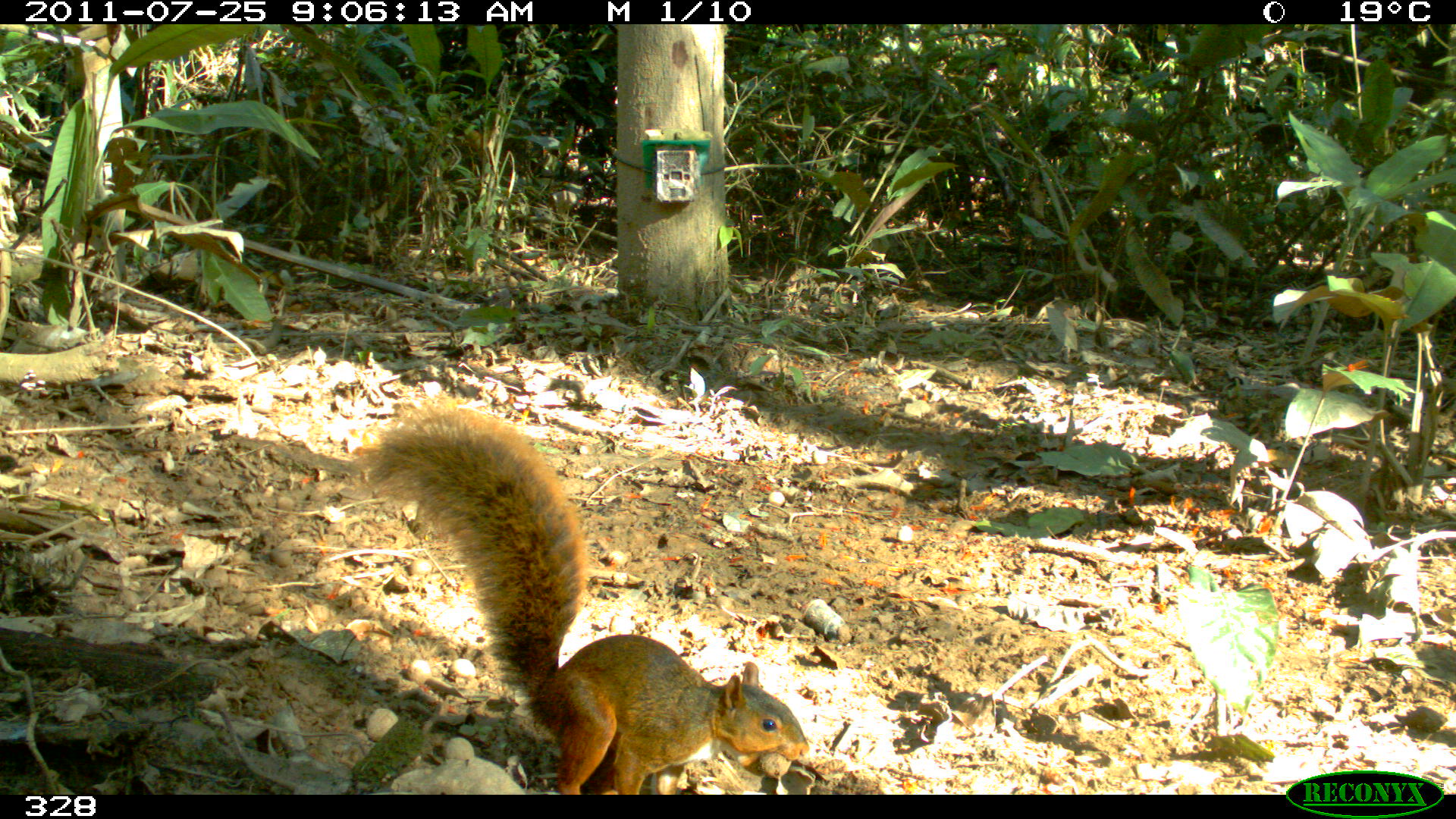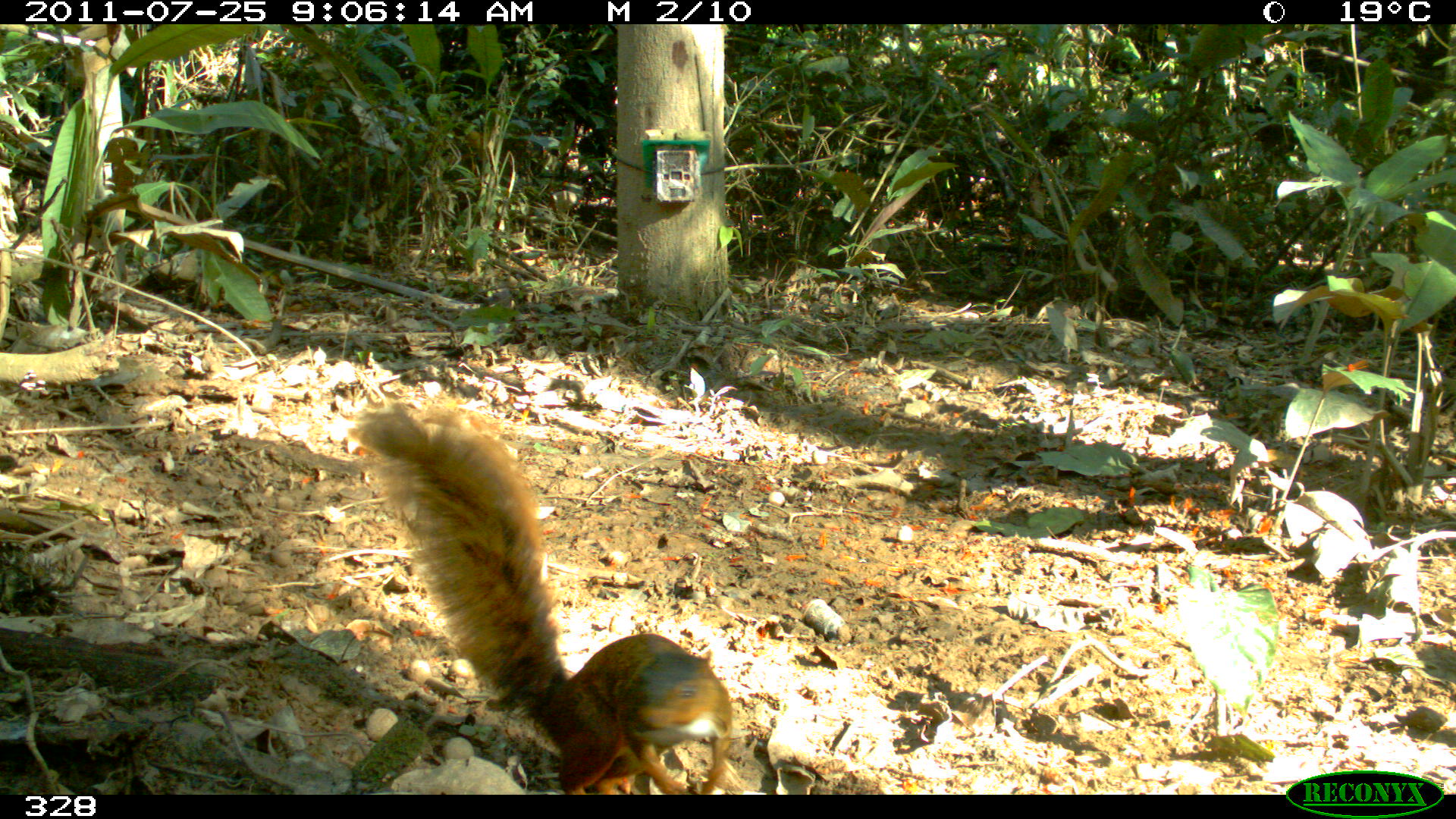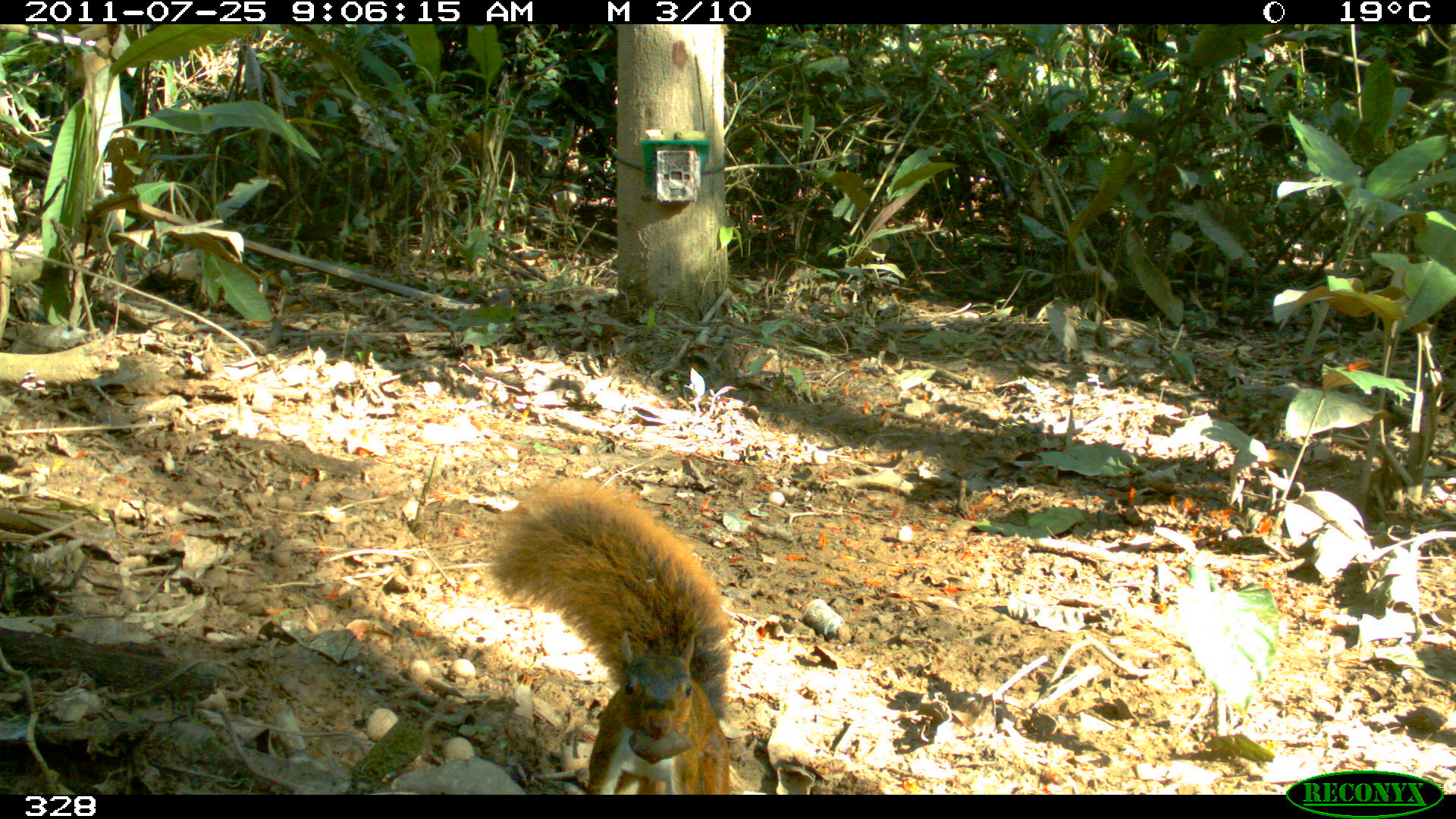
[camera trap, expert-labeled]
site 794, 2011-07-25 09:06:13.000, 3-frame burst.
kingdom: Animalia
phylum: Chordata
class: Mammalia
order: Rodentia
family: Sciuridae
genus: Sciurus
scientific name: Sciurus spadiceus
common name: southern amazon red squirrel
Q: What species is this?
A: Sciurus spadiceus (southern amazon red squirrel).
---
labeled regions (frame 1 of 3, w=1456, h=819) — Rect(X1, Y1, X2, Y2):
sciurus spadiceus: Rect(361, 394, 808, 794)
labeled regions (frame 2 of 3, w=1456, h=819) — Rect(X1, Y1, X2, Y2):
sciurus spadiceus: Rect(348, 400, 730, 792)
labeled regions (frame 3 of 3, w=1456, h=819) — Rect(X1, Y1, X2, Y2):
sciurus spadiceus: Rect(481, 478, 730, 793)